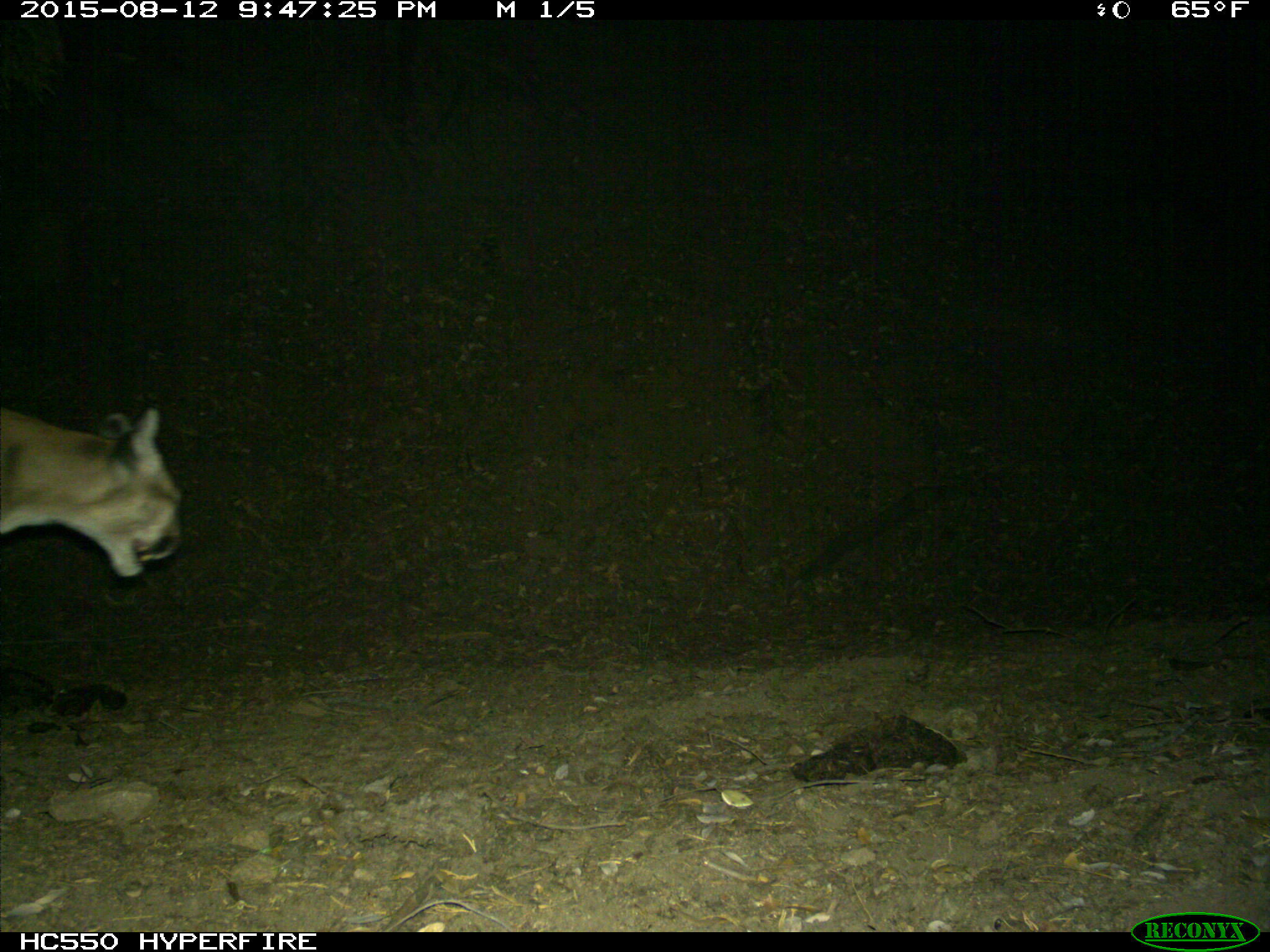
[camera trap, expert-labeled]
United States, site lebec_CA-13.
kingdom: Animalia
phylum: Chordata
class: Mammalia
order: Carnivora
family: Felidae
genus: Puma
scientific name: Puma concolor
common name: mountain lion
Puma concolor (mountain lion).